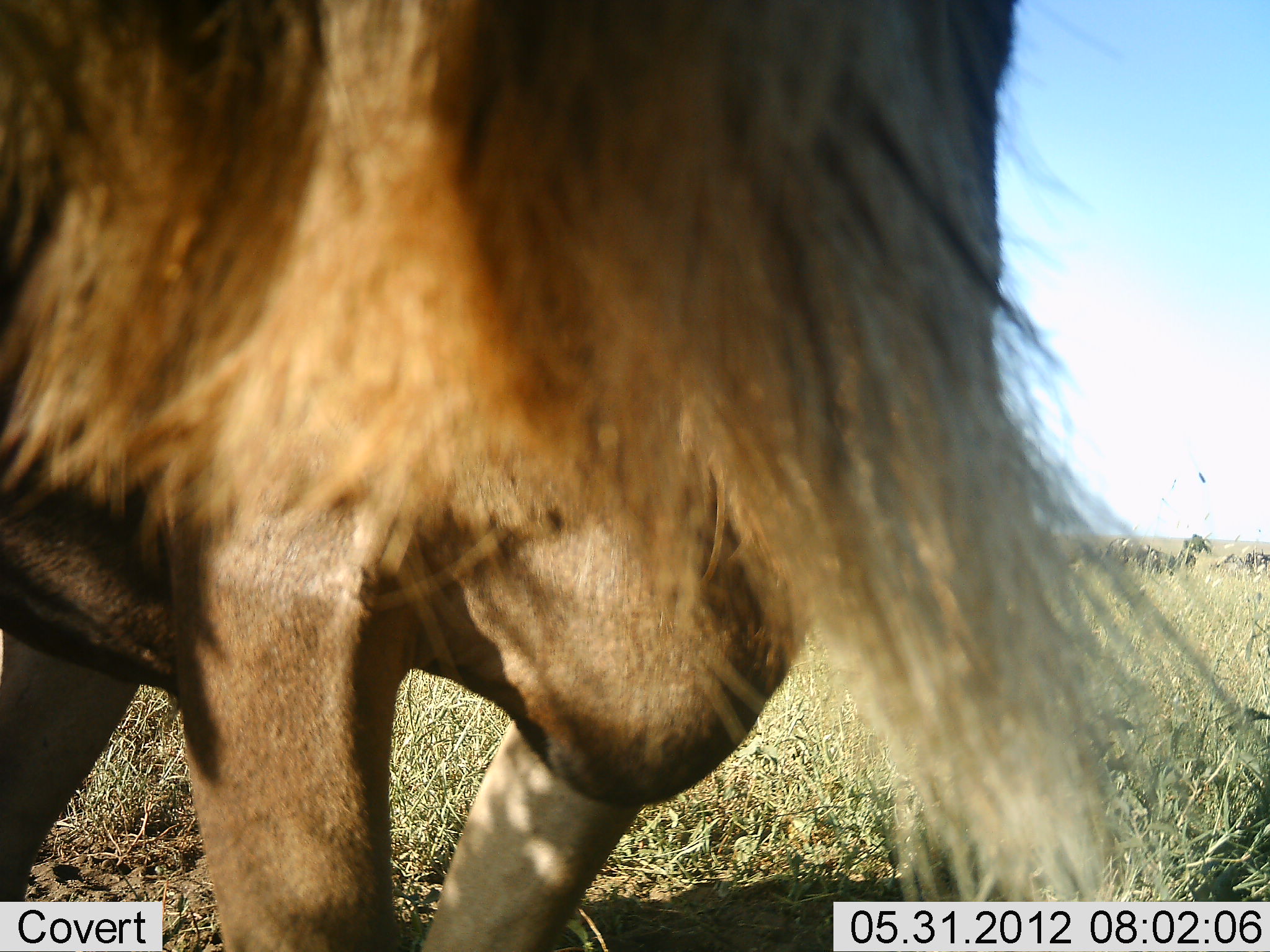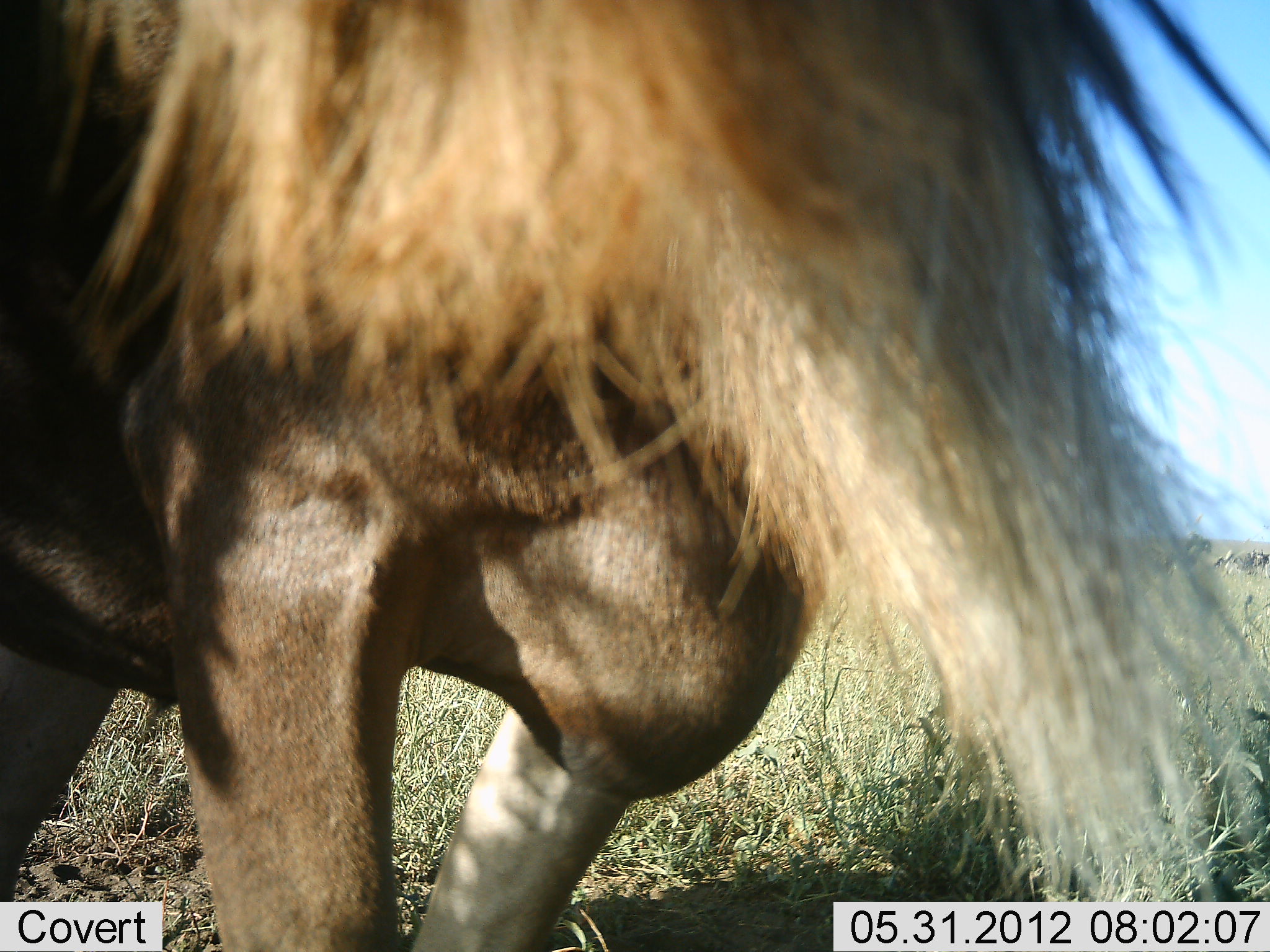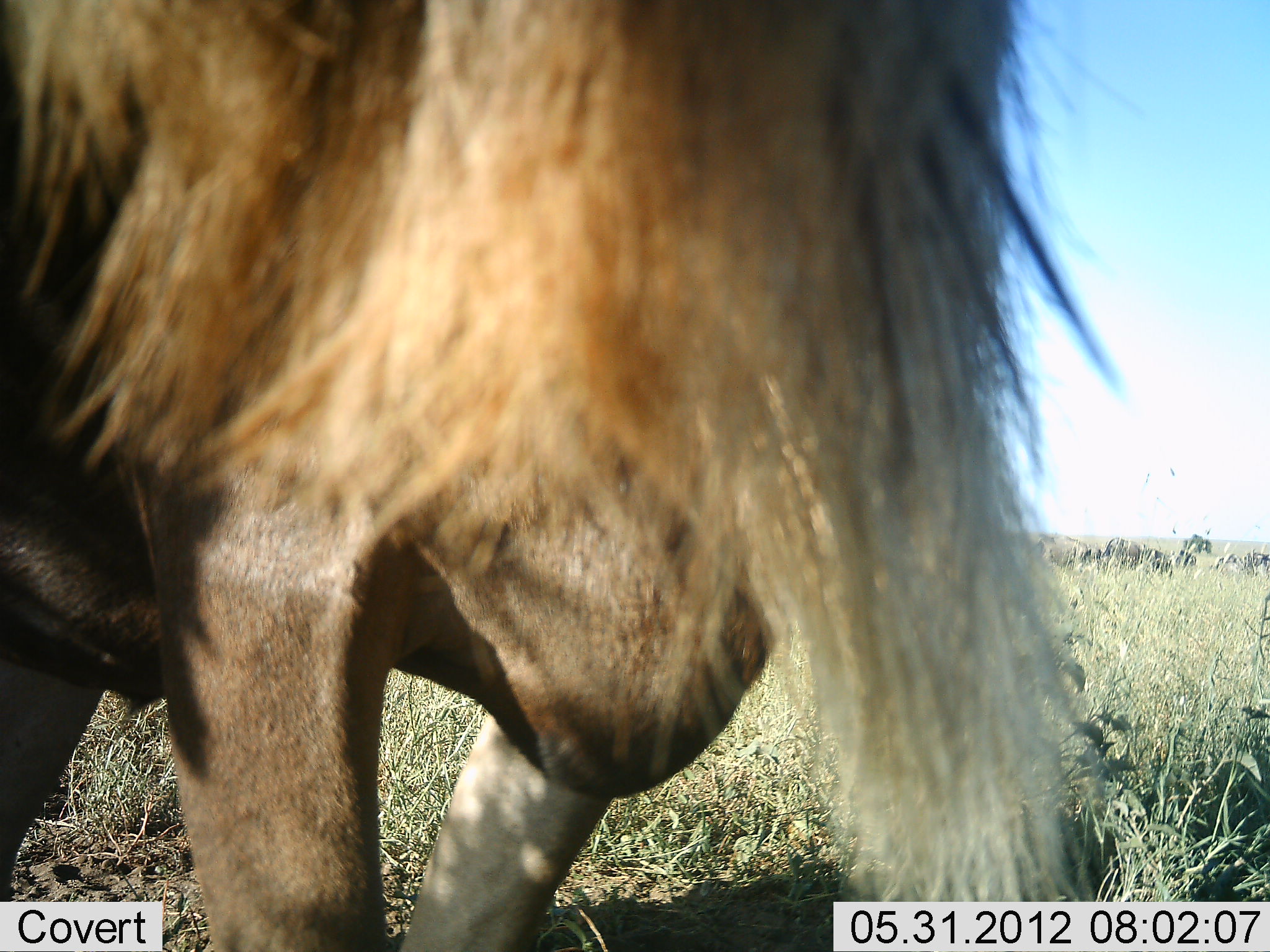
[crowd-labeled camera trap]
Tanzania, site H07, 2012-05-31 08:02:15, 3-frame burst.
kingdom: Animalia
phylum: Chordata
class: Mammalia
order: Artiodactyla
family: Bovidae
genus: Connochaetes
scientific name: Connochaetes taurinus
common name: blue wildebeest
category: wildebeest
Wildebeest (blue wildebeest) (Connochaetes taurinus), count 1. Behavior (volunteer vote fractions): standing 100%, resting 10%, moving 0%, interacting 0%. Young present (vote fraction): 0%. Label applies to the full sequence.